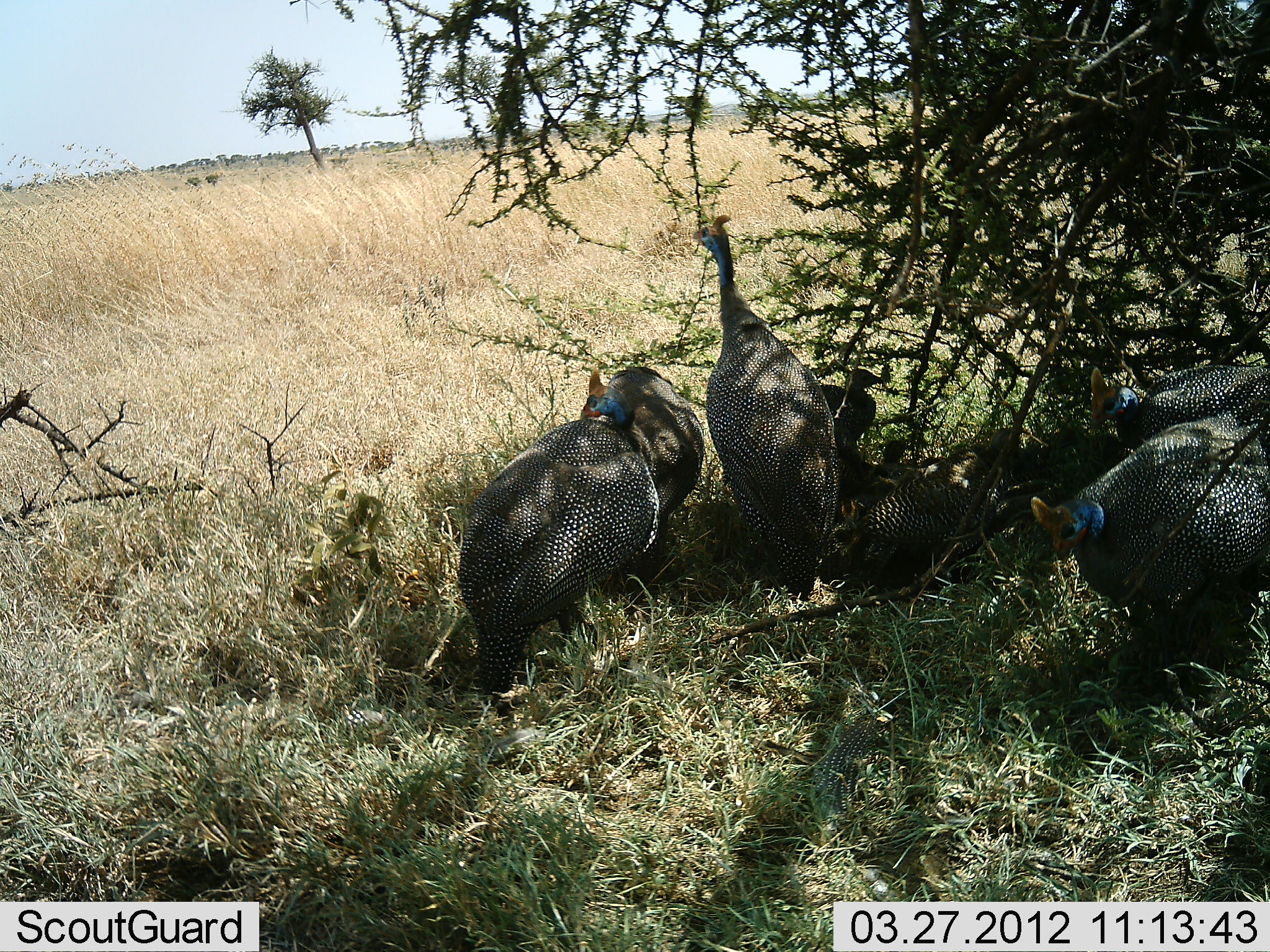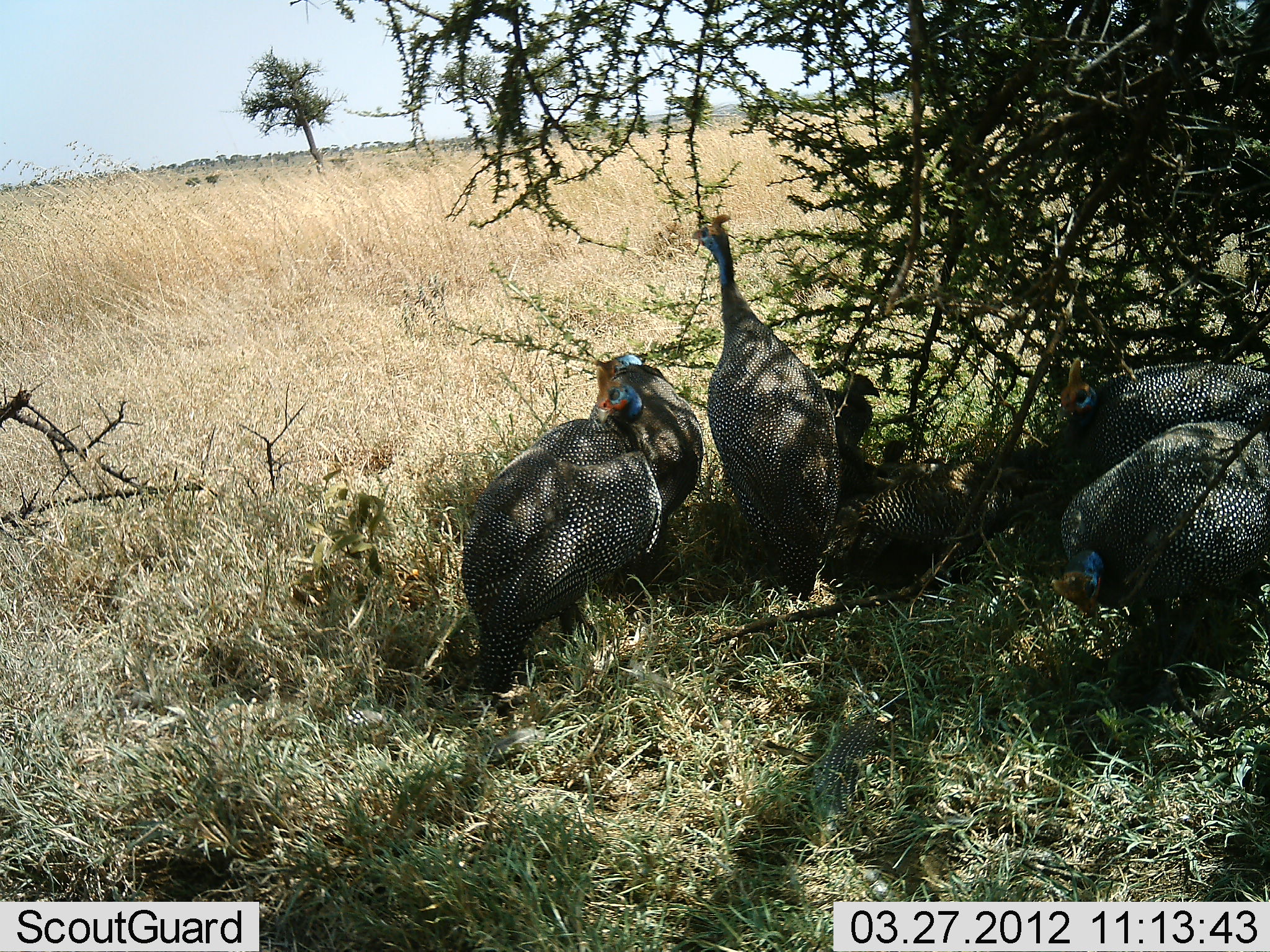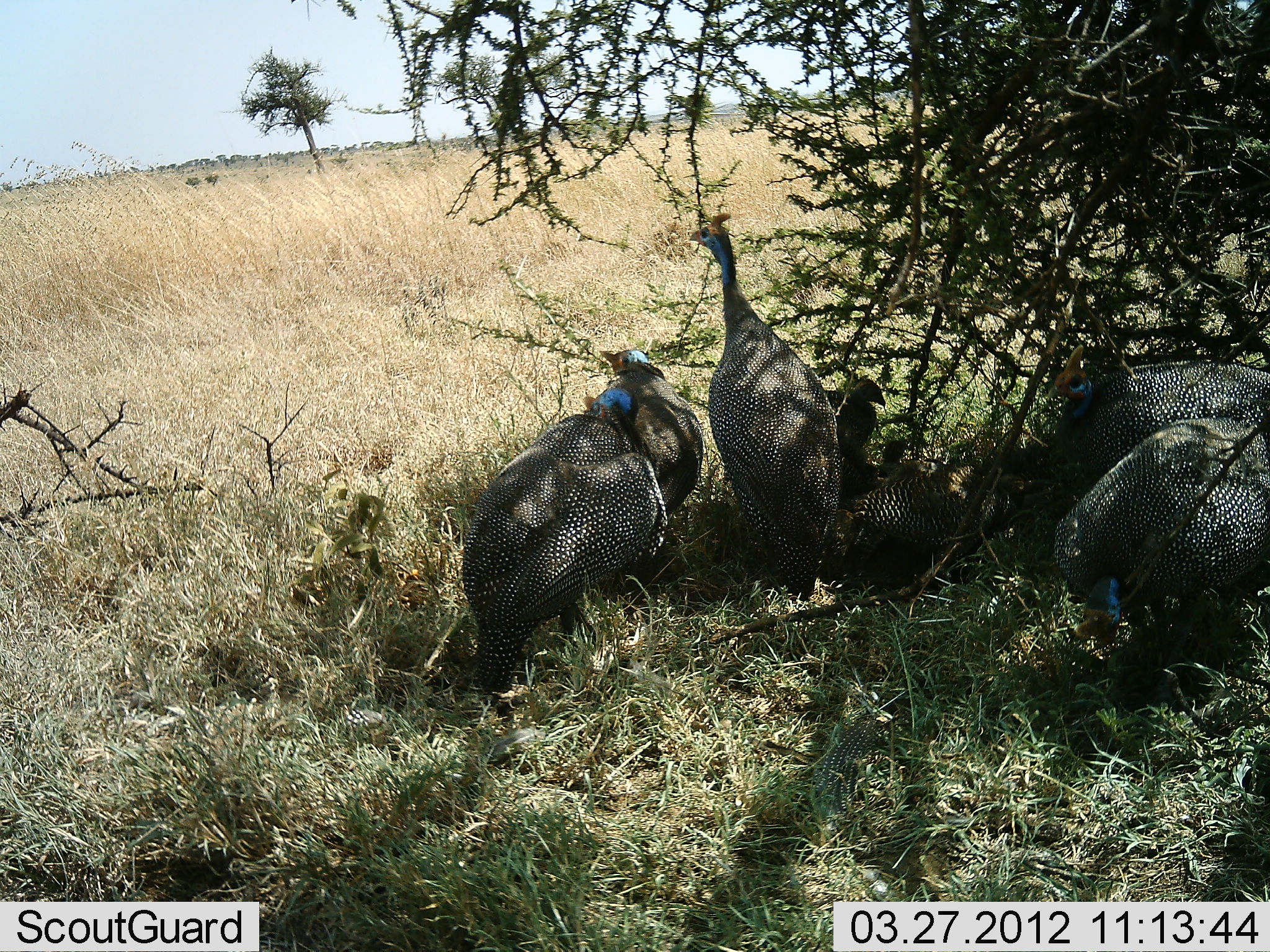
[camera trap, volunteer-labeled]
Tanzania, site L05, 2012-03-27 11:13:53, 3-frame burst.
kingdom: Animalia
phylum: Chordata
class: Aves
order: Galliformes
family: Numididae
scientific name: Numididae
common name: guinea fowl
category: guineafowl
Guineafowl (guinea fowl) (Numididae), count 7. Behavior (volunteer vote fractions): standing 46%, resting 65%, moving 4%, interacting 8%. Young present (vote fraction): 12%. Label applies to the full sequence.